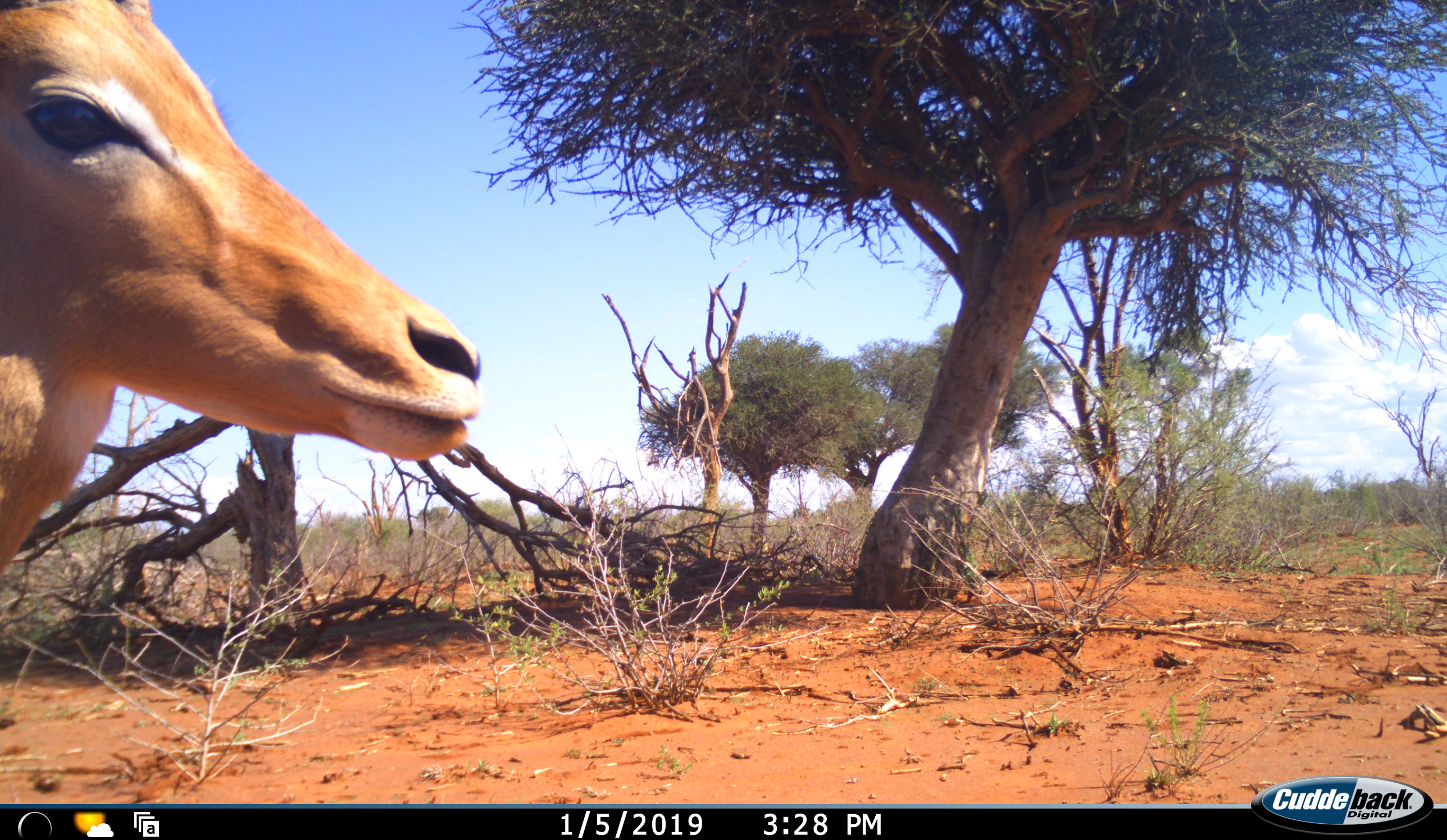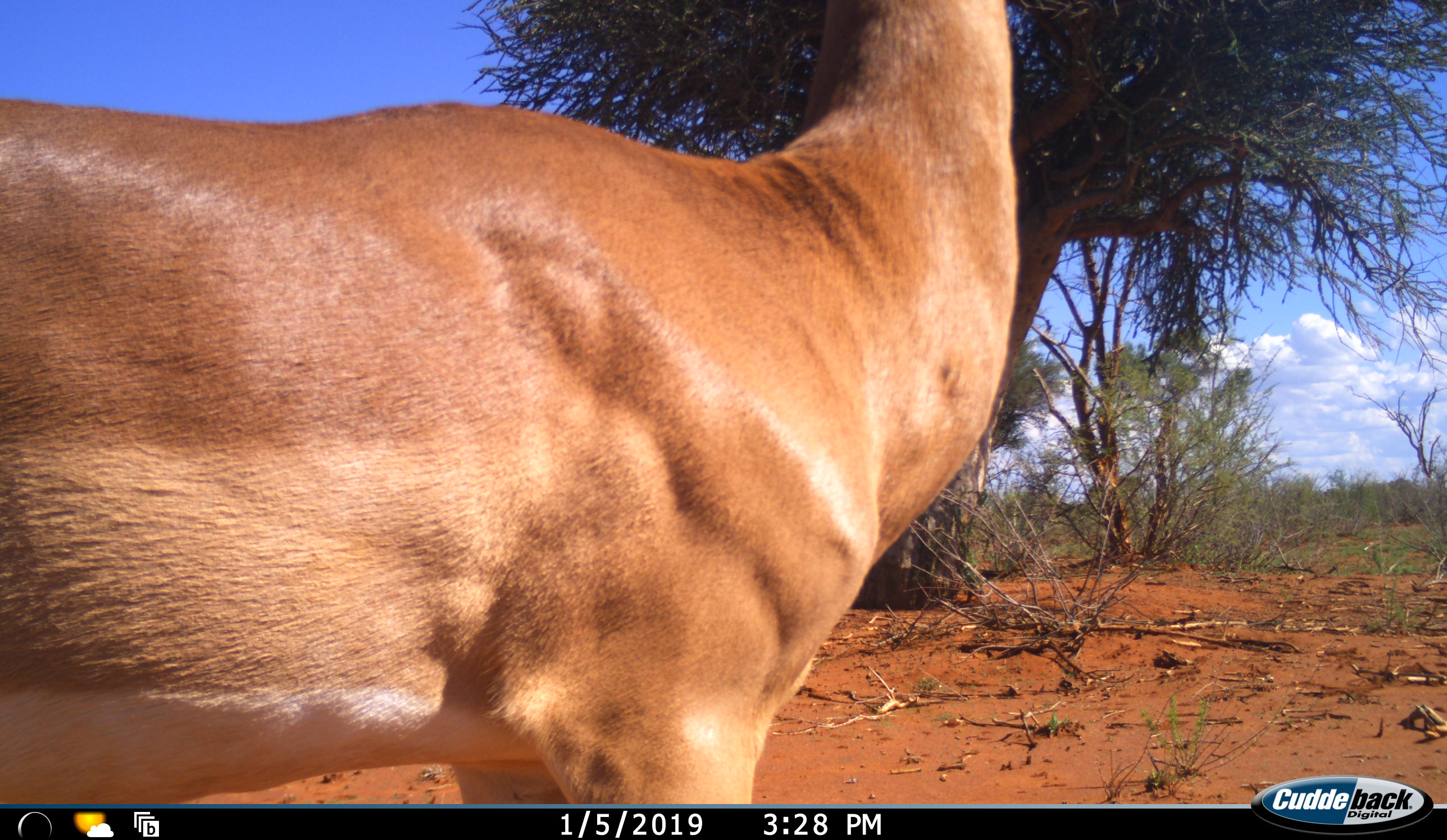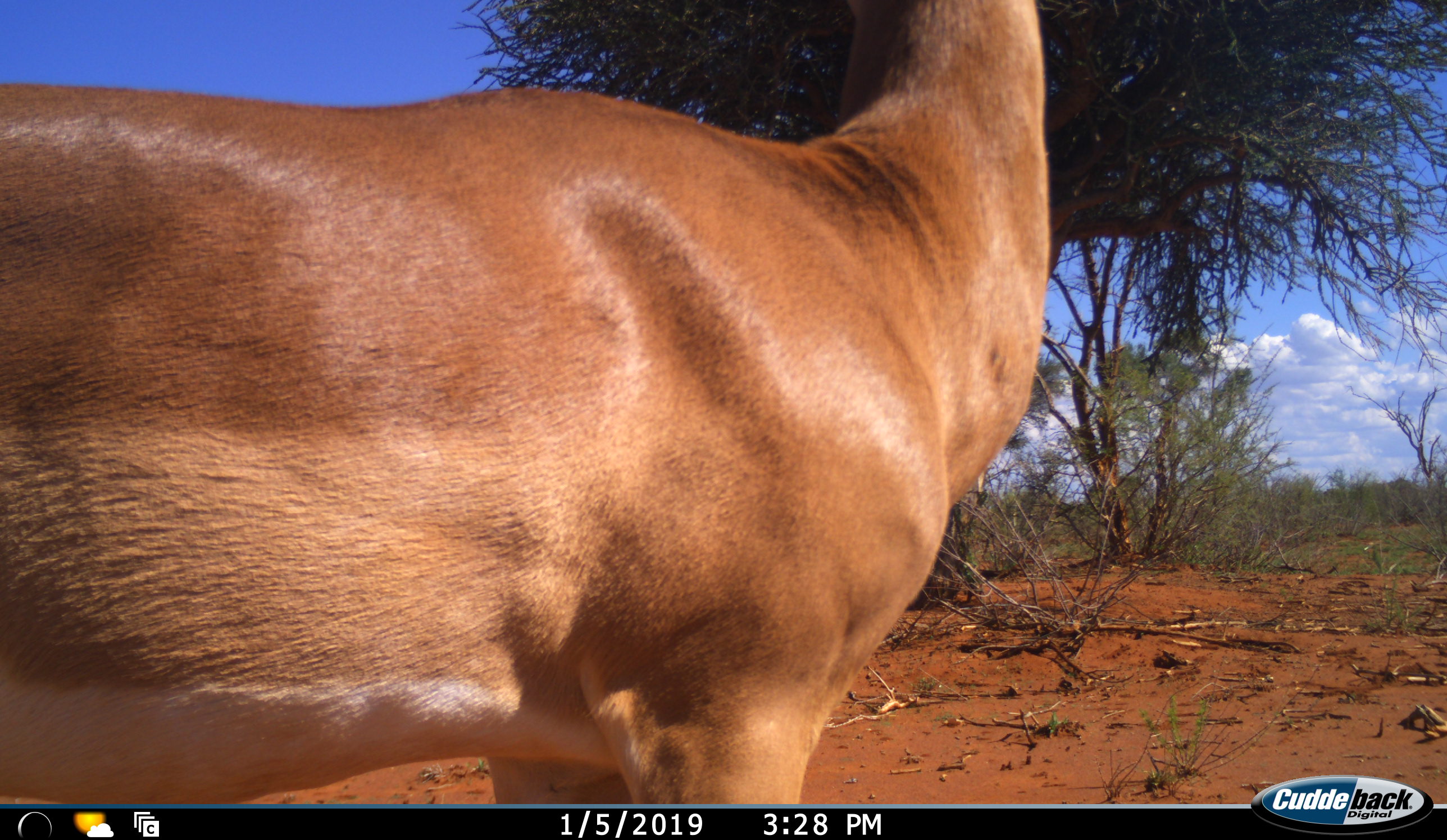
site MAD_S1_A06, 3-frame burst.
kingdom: Animalia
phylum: Chordata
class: Mammalia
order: Artiodactyla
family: Bovidae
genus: Aepyceros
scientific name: Aepyceros melampus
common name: impala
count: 1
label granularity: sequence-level